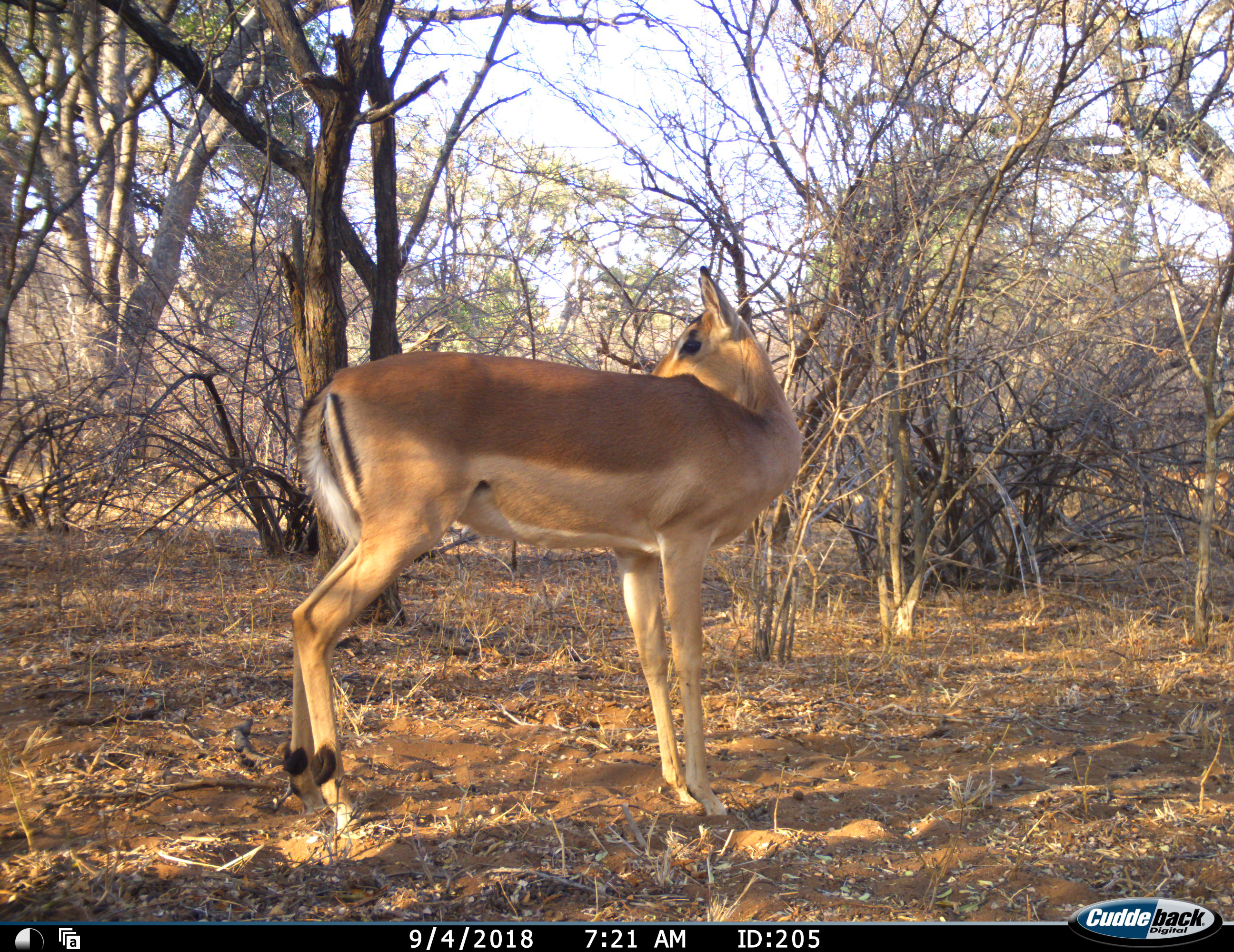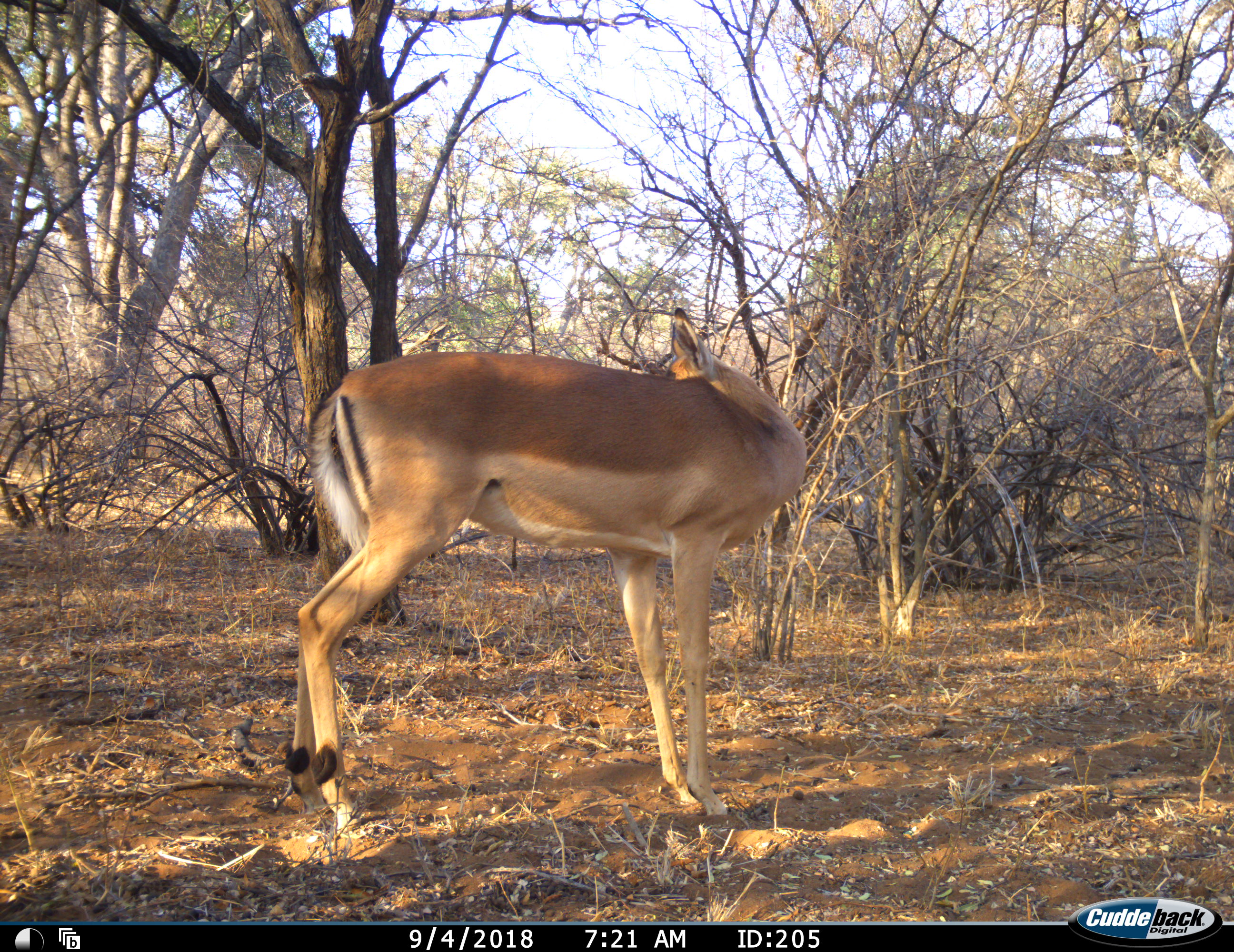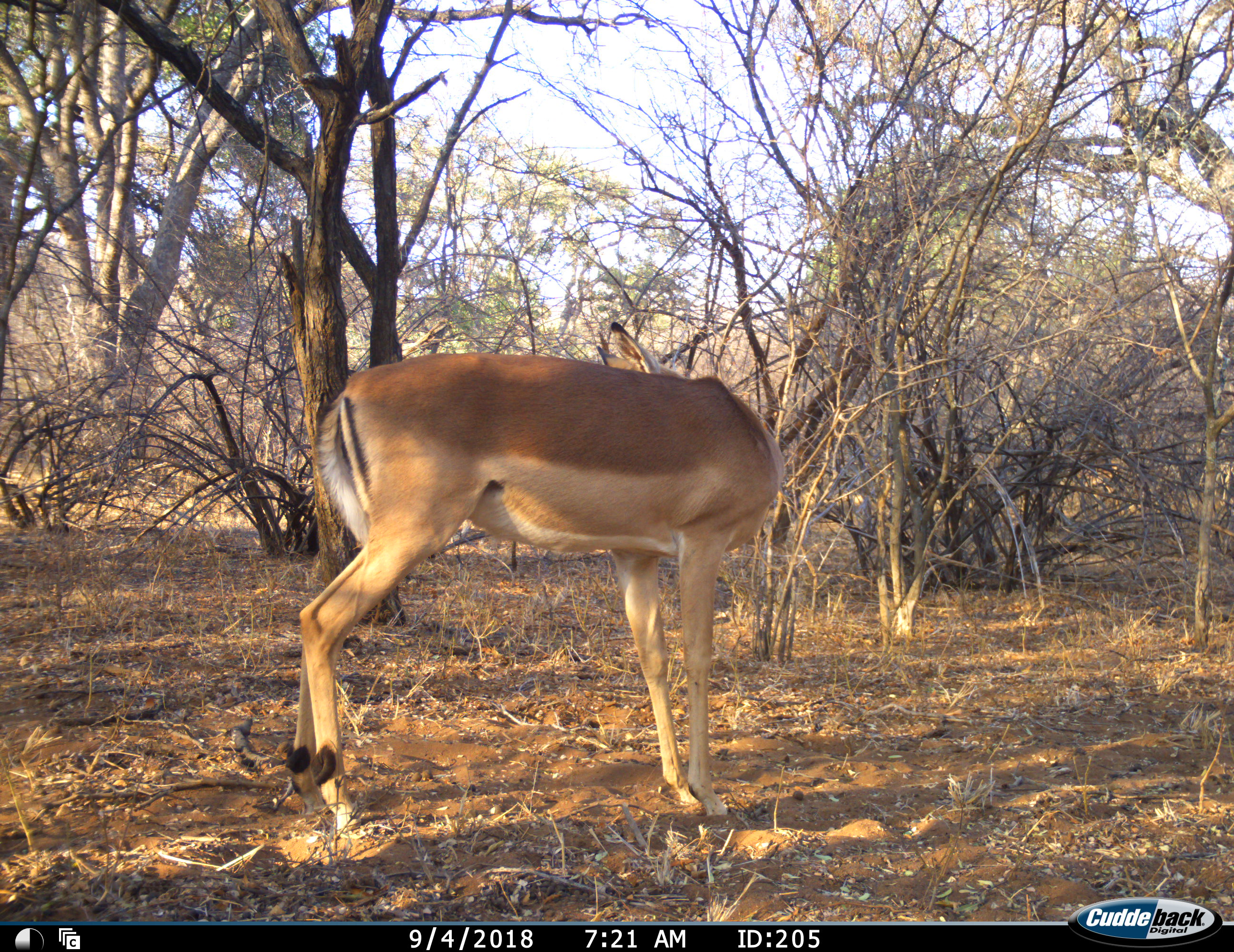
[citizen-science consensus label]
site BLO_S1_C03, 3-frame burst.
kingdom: Animalia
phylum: Chordata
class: Mammalia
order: Artiodactyla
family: Bovidae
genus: Aepyceros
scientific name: Aepyceros melampus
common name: impala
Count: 1.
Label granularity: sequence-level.